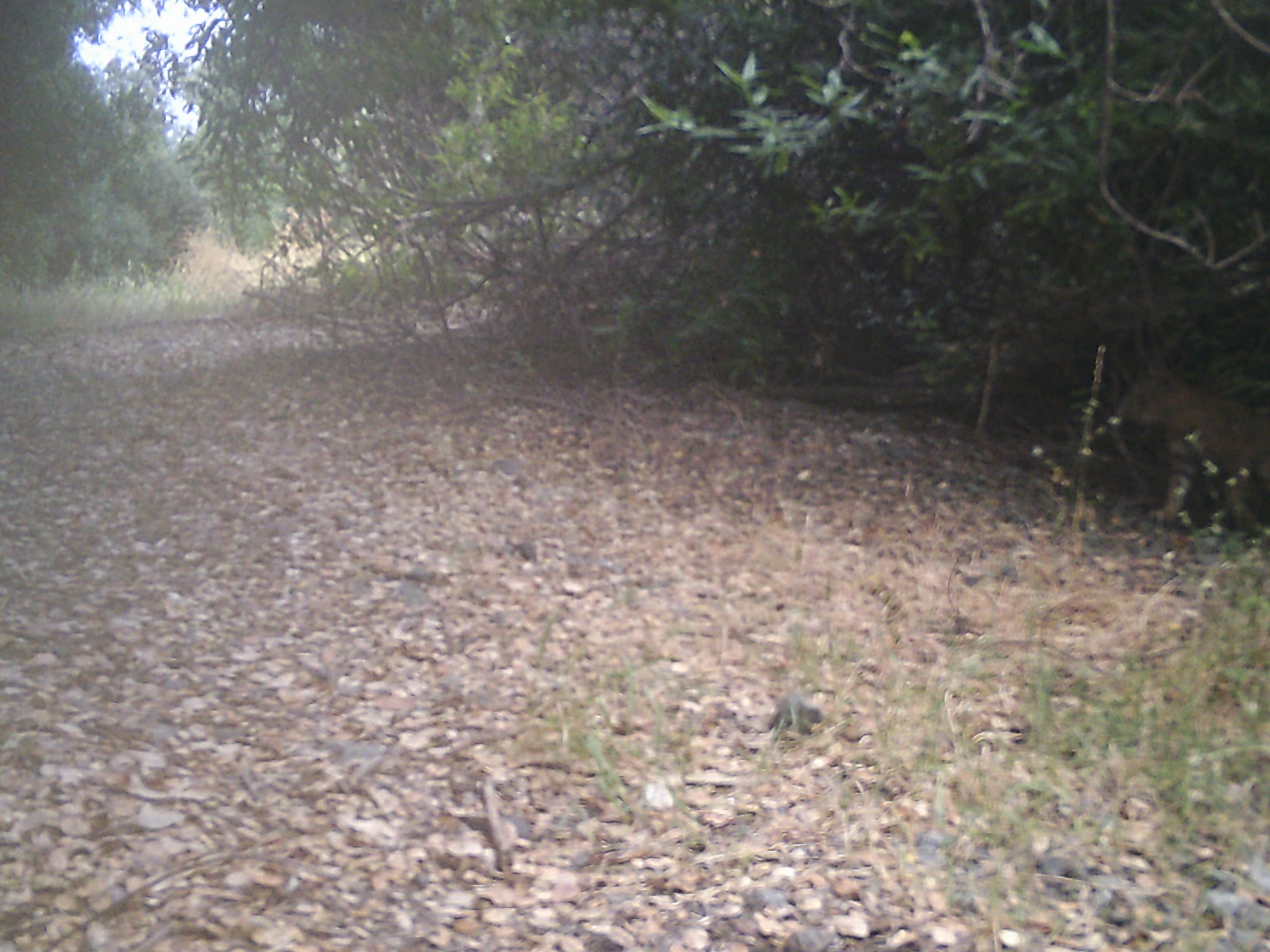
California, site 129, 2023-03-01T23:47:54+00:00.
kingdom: Animalia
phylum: Chordata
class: Mammalia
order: Carnivora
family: Felidae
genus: Lynx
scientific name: Lynx rufus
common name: bobcat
Bobcat (Lynx rufus).